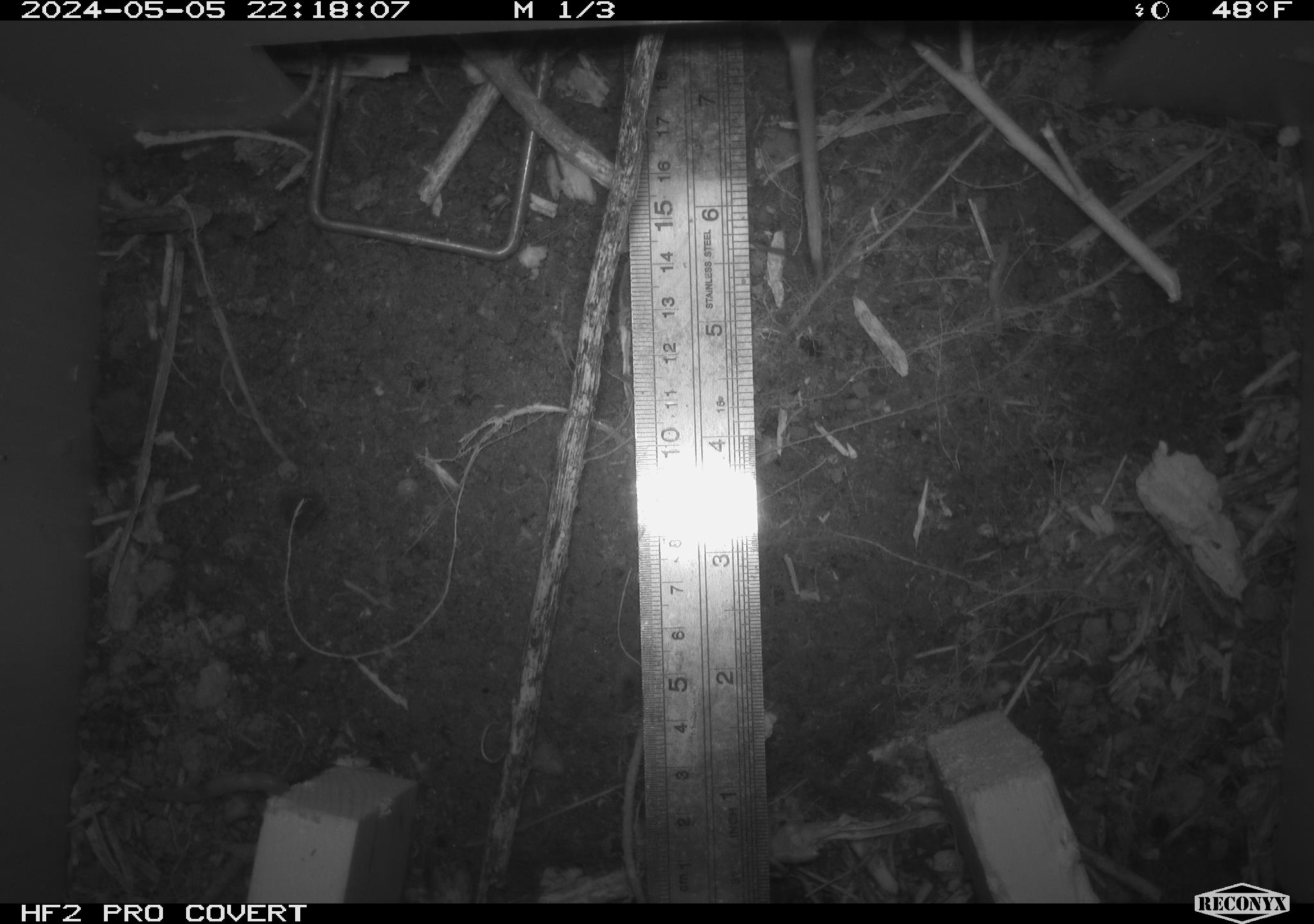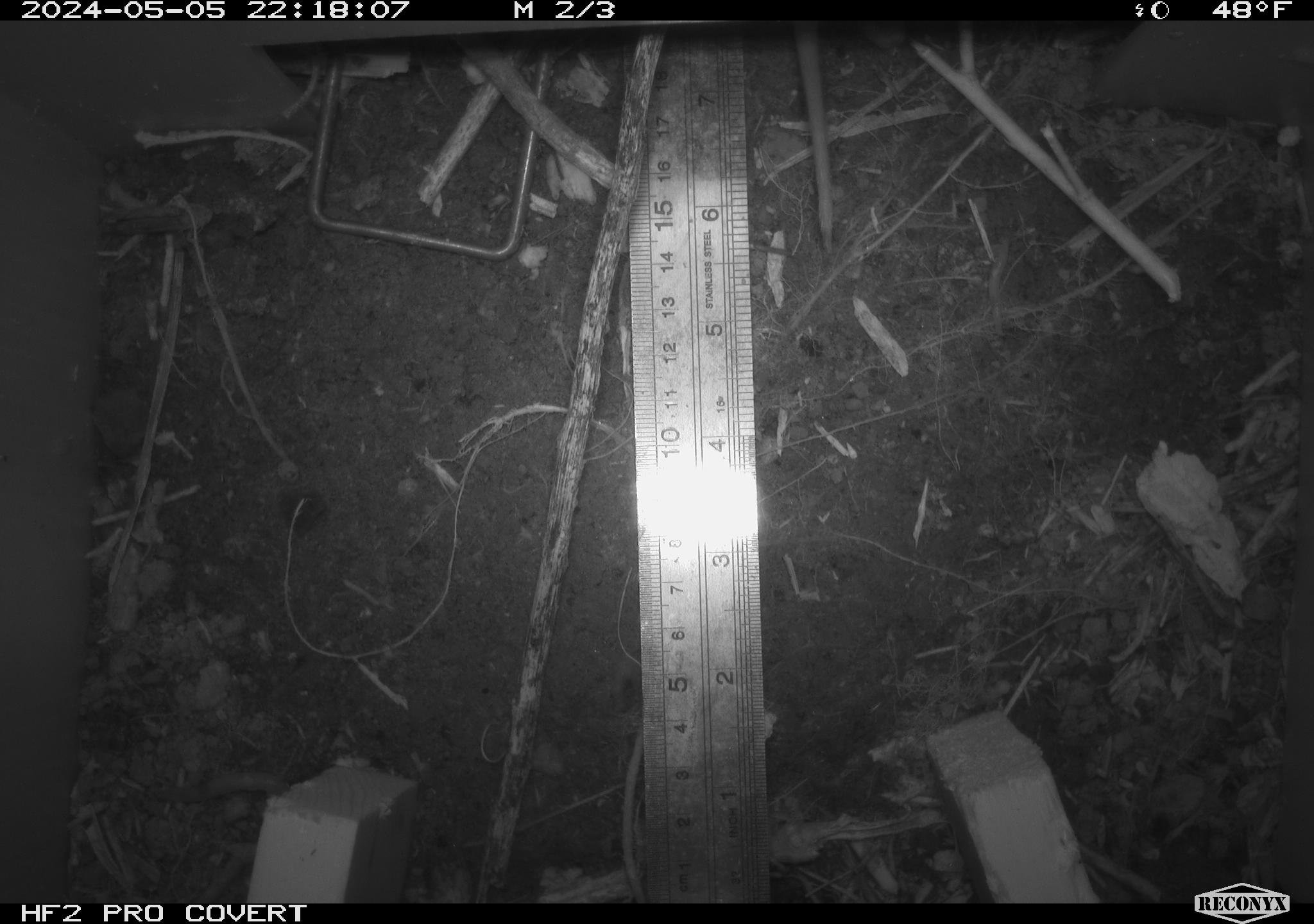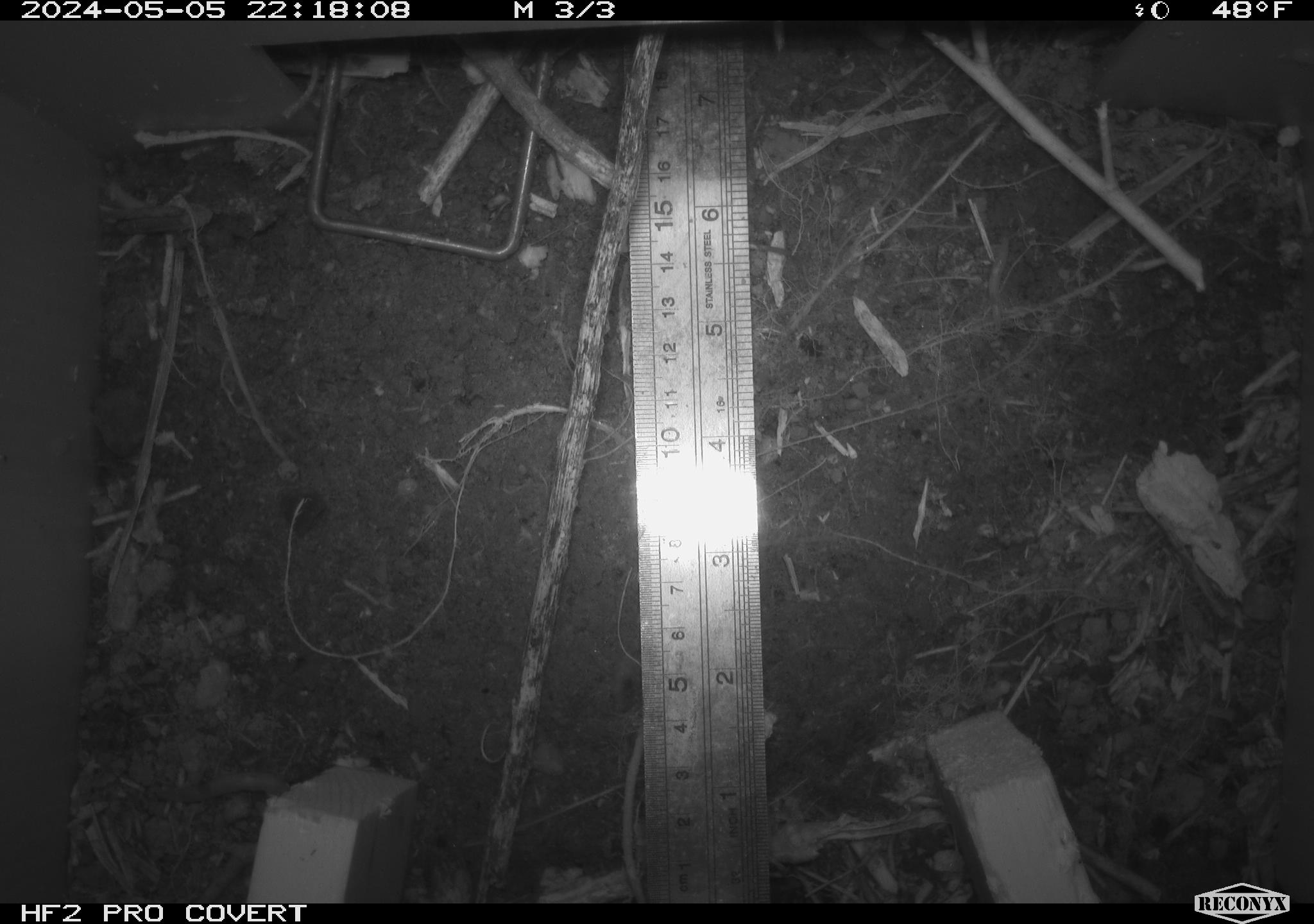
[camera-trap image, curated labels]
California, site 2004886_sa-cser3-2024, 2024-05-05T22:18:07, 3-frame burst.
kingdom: Animalia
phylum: Chordata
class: Mammalia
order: Rodentia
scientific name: Rodentia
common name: rodent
Rodent (Rodentia).